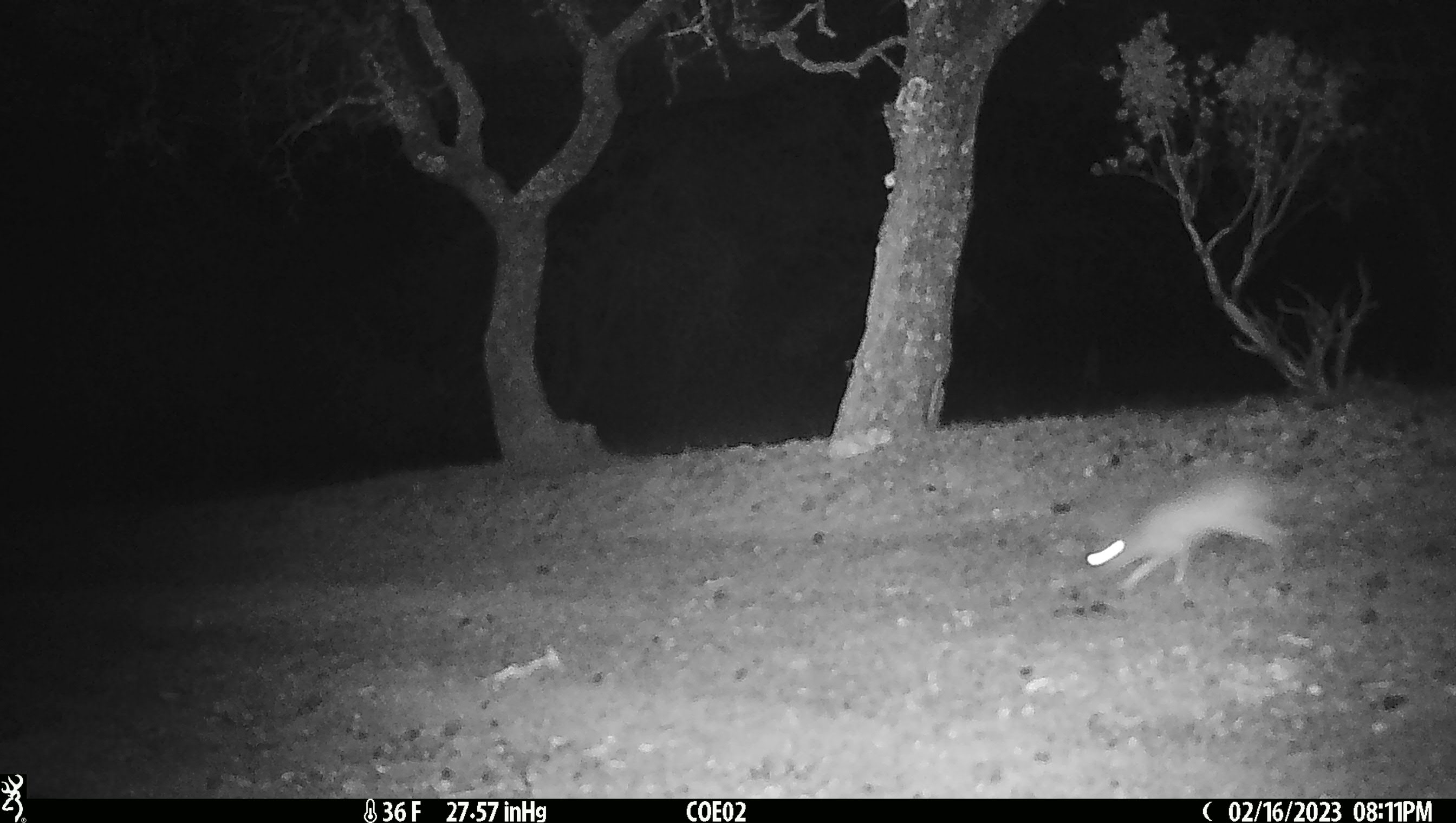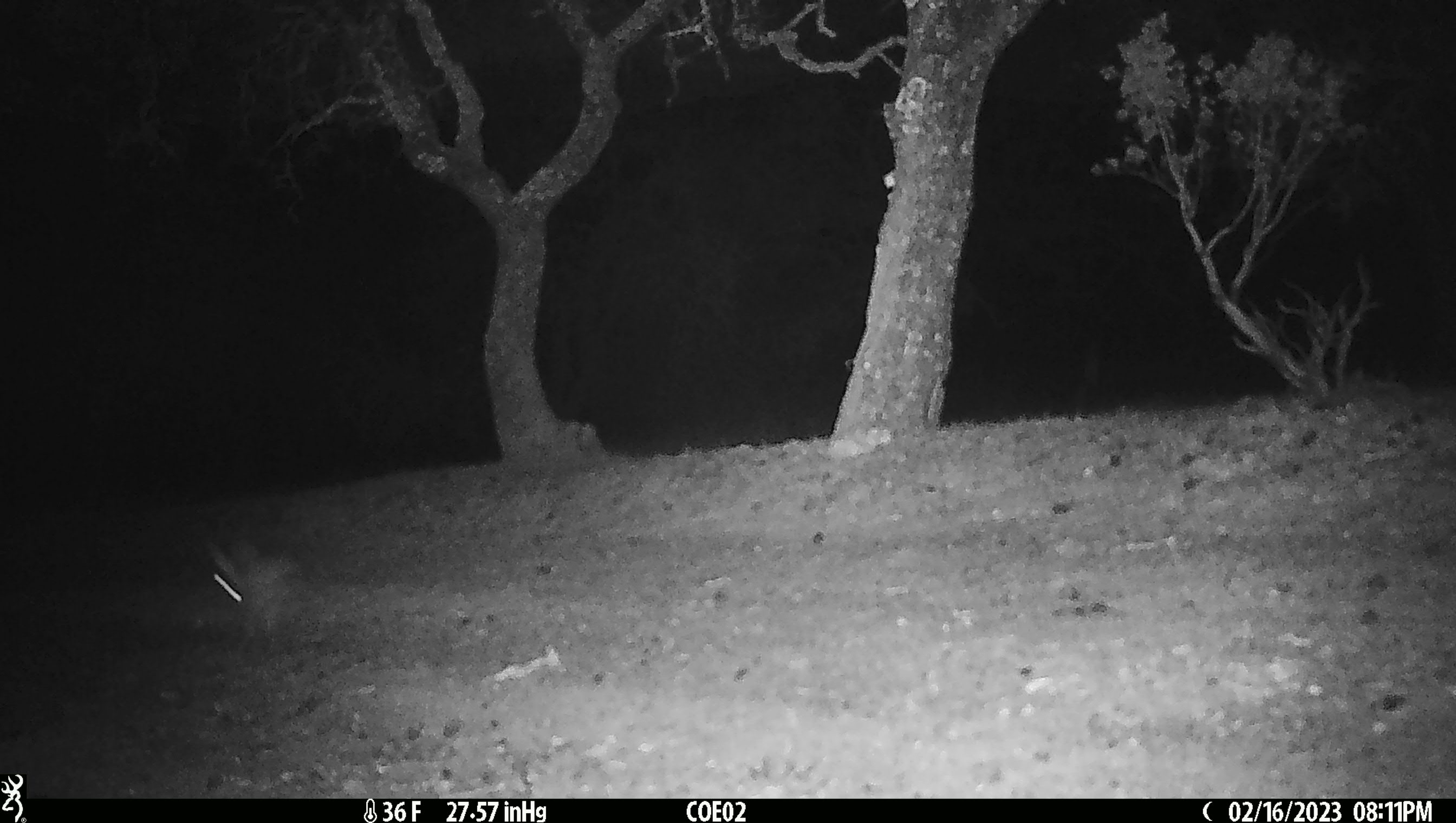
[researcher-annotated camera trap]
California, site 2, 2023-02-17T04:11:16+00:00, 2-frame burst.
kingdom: Animalia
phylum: Chordata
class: Mammalia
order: Lagomorpha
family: Leporidae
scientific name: Leporidae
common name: rabbit